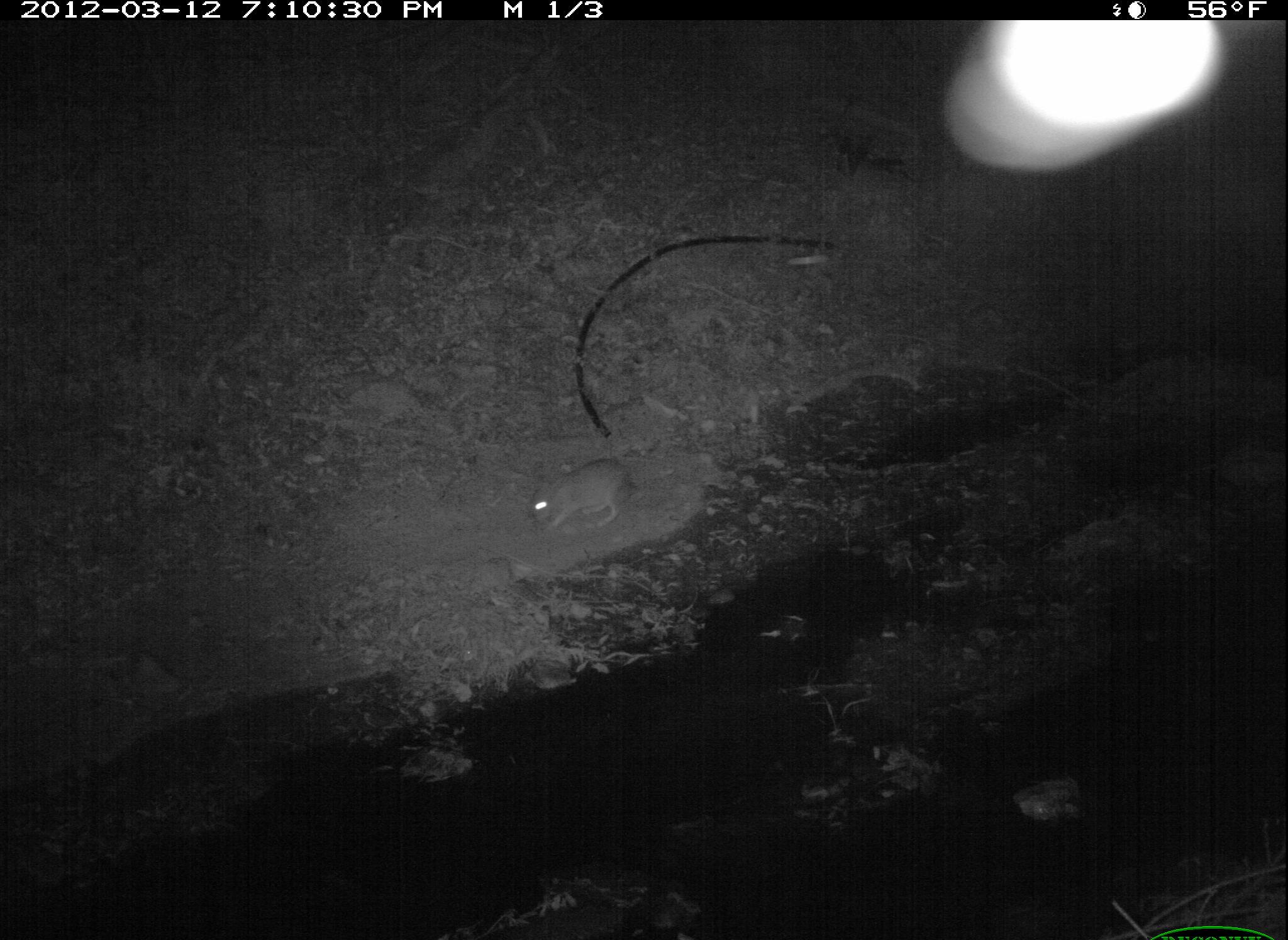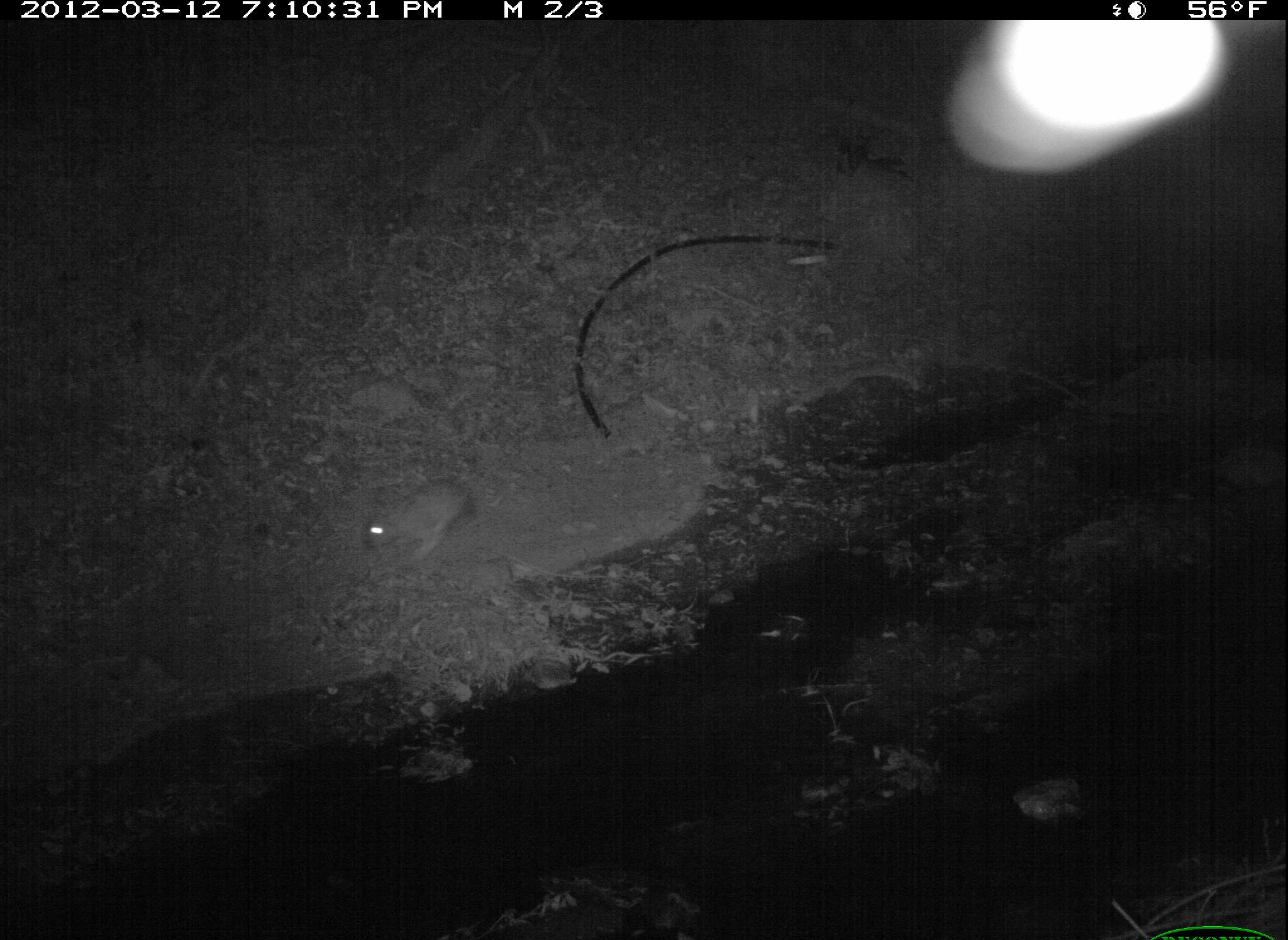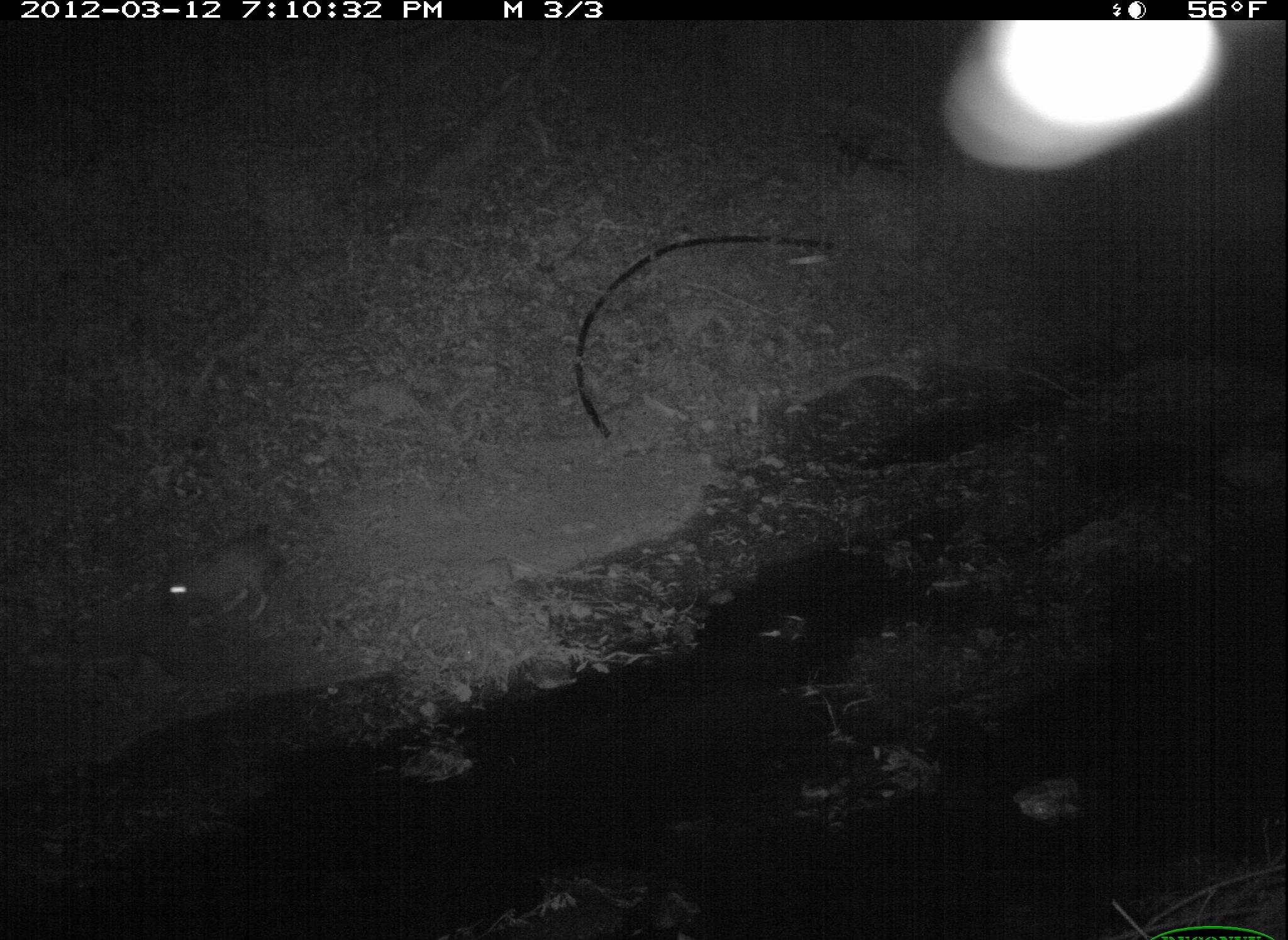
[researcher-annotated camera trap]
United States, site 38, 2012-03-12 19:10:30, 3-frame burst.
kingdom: Animalia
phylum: Chordata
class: Mammalia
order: Lagomorpha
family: Leporidae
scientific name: Leporidae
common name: rabbits and hares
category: rabbit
Rabbit (rabbits and hares) (Leporidae).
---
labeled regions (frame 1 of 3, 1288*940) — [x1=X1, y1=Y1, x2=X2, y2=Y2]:
rabbit: [x1=512, y1=438, x2=636, y2=543]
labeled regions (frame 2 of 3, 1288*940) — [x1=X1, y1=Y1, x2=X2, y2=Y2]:
rabbit: [x1=349, y1=469, x2=494, y2=569]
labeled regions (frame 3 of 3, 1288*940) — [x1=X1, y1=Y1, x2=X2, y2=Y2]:
rabbit: [x1=119, y1=494, x2=322, y2=638]